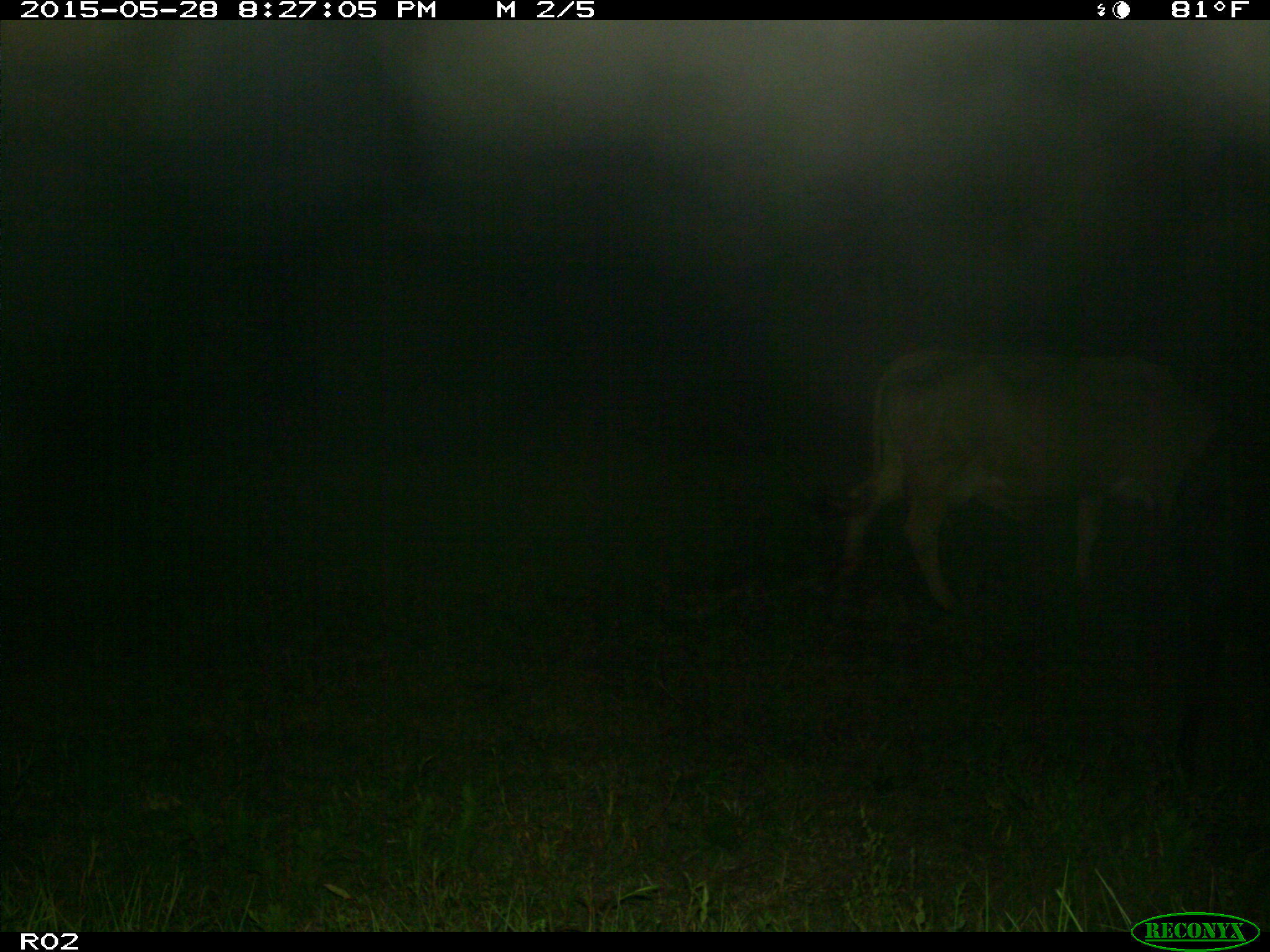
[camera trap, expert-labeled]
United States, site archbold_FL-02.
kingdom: Animalia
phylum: Chordata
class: Mammalia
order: Artiodactyla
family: Bovidae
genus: Bos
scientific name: Bos taurus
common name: domestic cow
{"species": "Bos taurus (domestic cow)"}